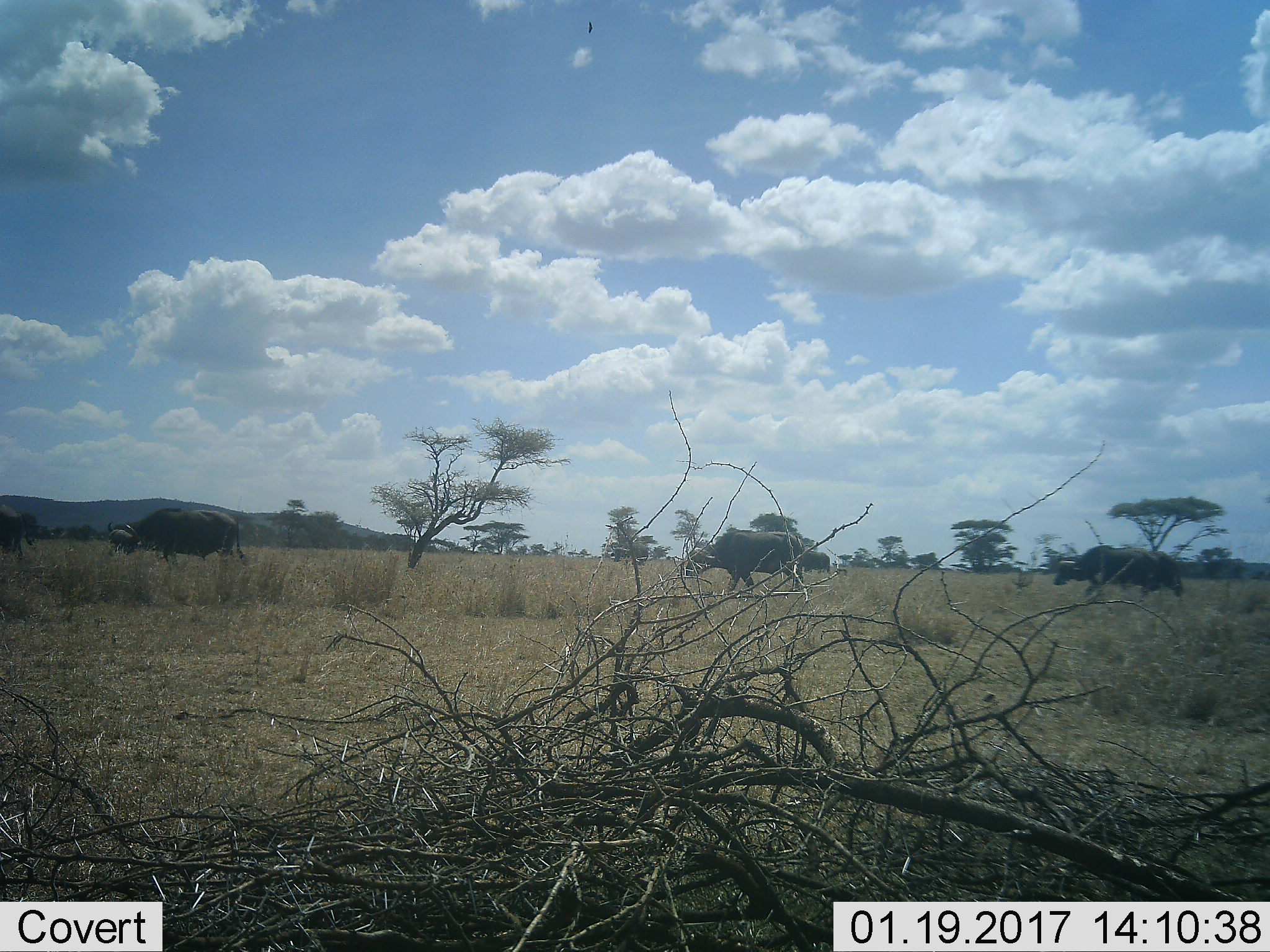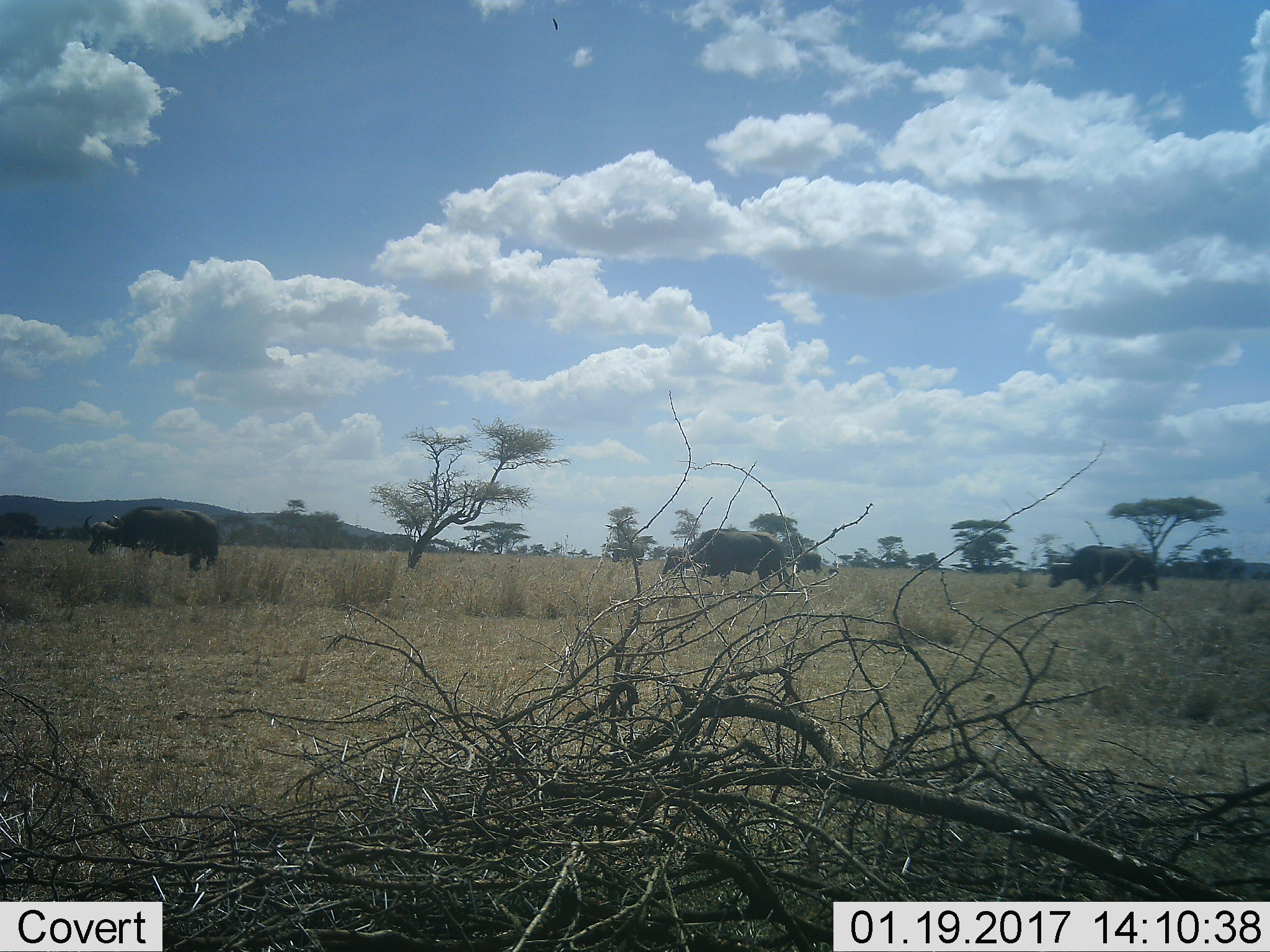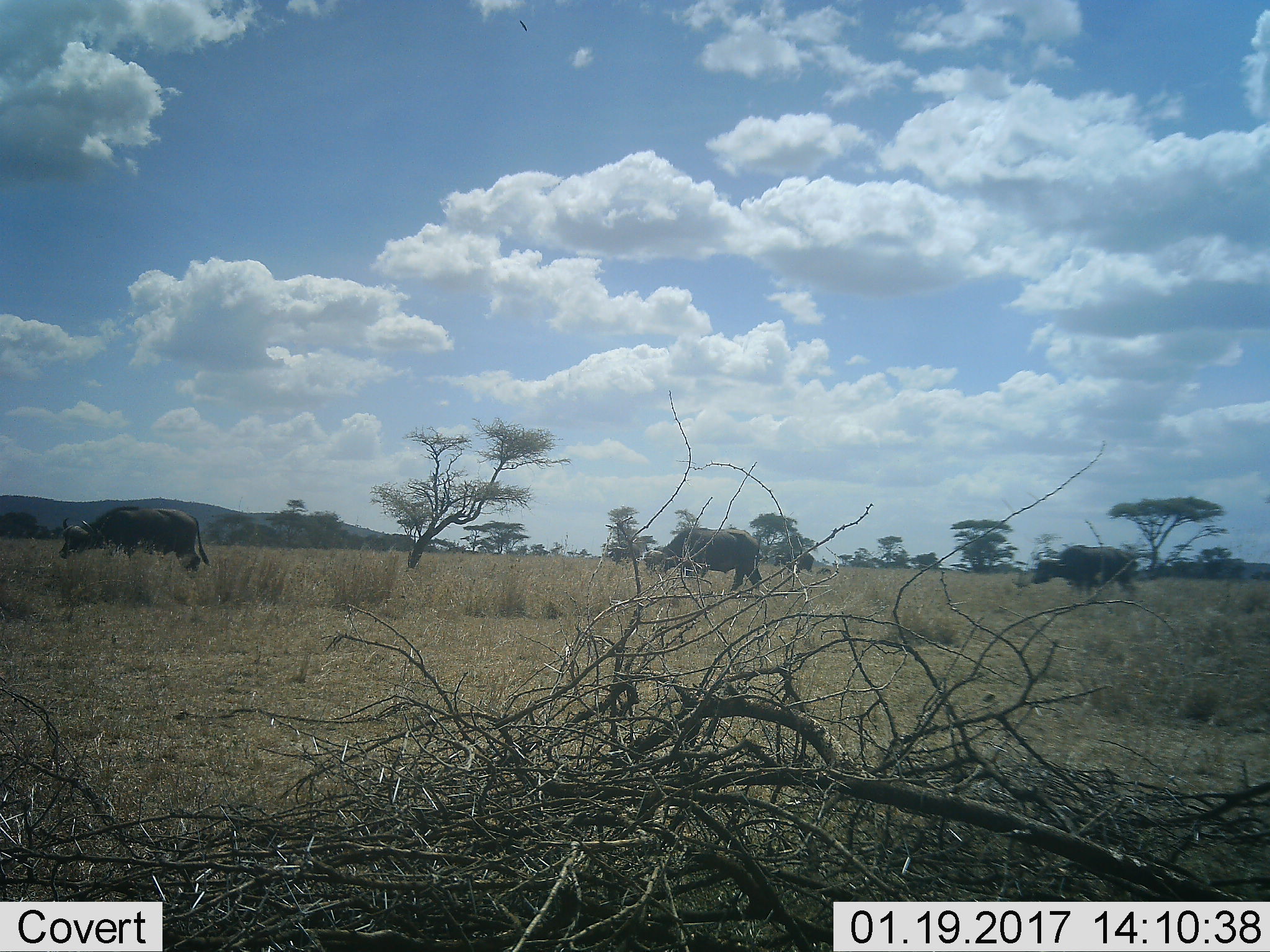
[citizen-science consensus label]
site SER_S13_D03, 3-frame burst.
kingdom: Animalia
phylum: Chordata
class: Mammalia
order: Artiodactyla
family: Bovidae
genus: Syncerus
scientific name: Syncerus caffer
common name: african buffalo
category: buffalo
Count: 4.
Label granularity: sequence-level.